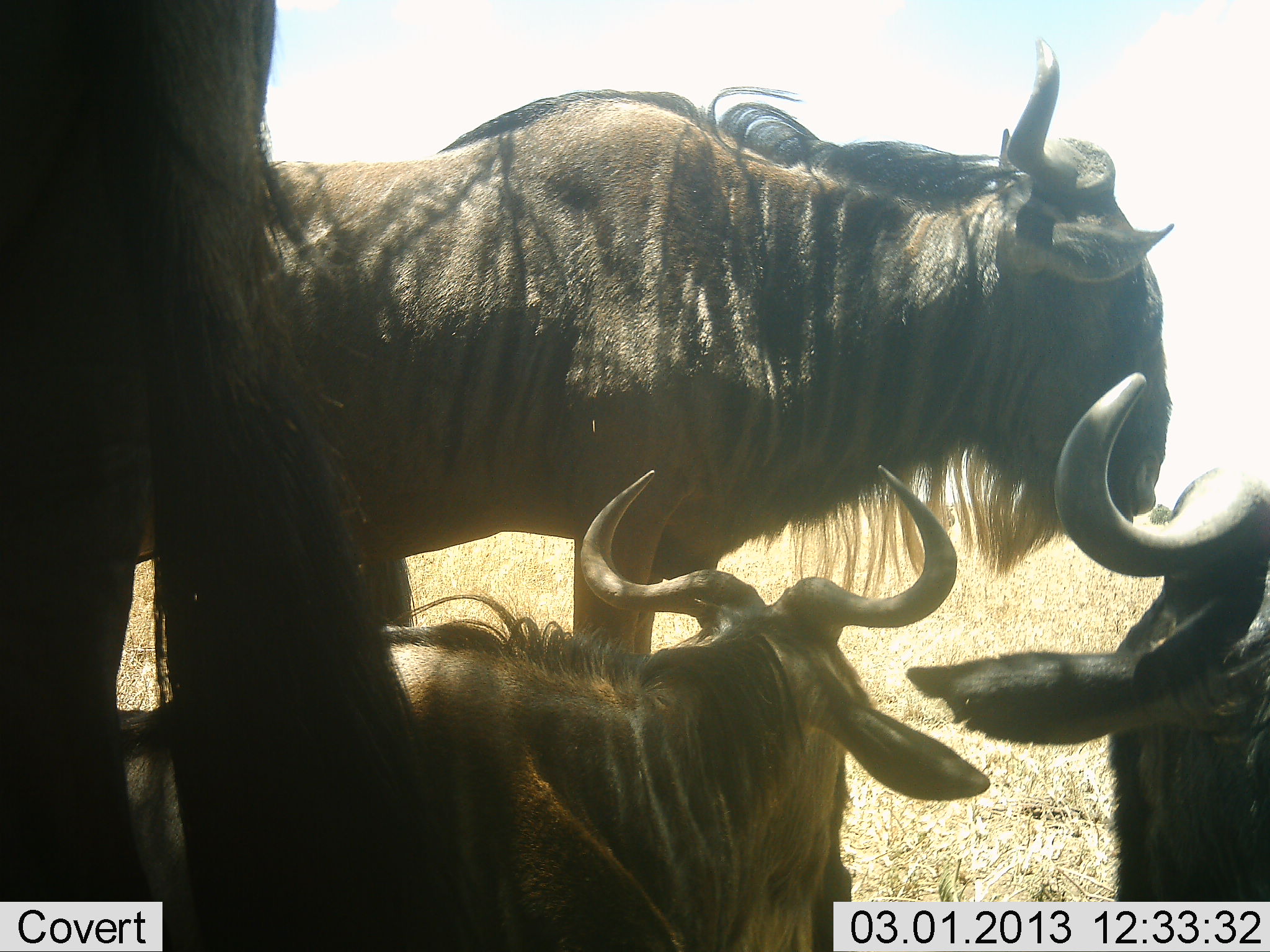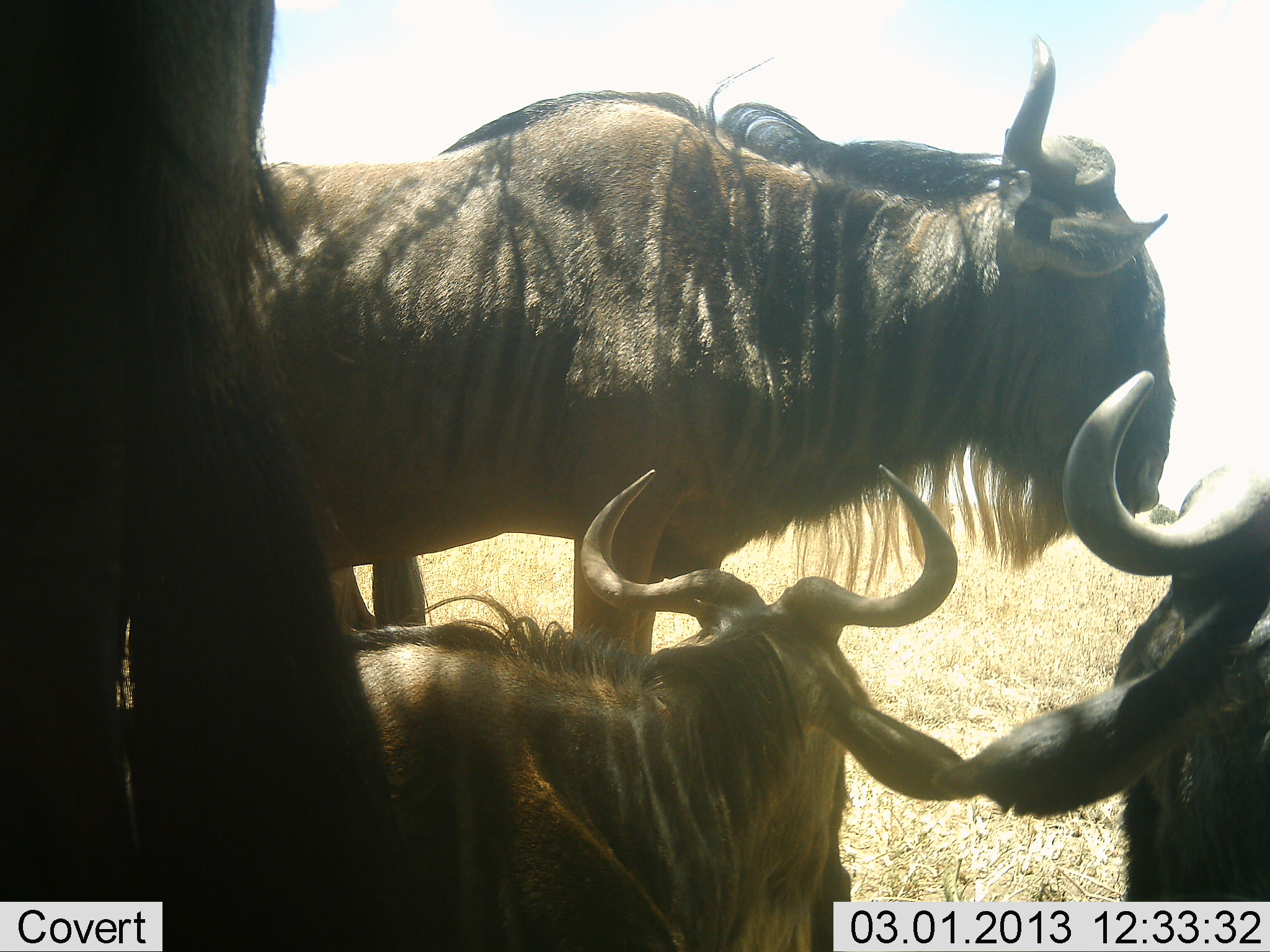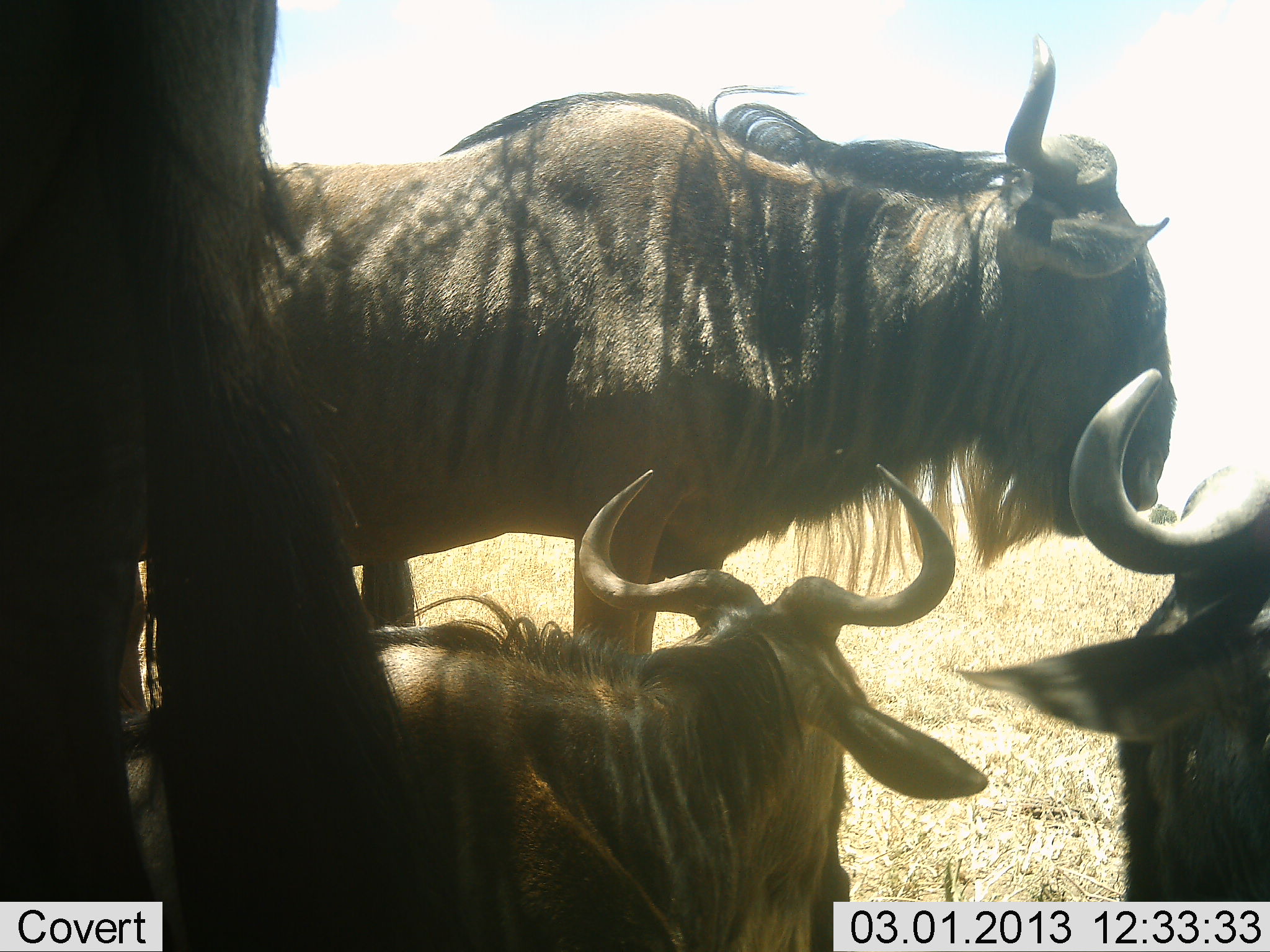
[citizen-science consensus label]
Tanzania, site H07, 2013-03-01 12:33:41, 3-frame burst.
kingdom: Animalia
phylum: Chordata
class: Mammalia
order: Artiodactyla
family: Bovidae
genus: Connochaetes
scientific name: Connochaetes taurinus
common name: blue wildebeest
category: wildebeest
Wildebeest (blue wildebeest) (Connochaetes taurinus), count 4. Behavior (volunteer vote fractions): standing 90%, resting 90%, moving 5%, interacting 5%. Young present (vote fraction): 0%. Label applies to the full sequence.